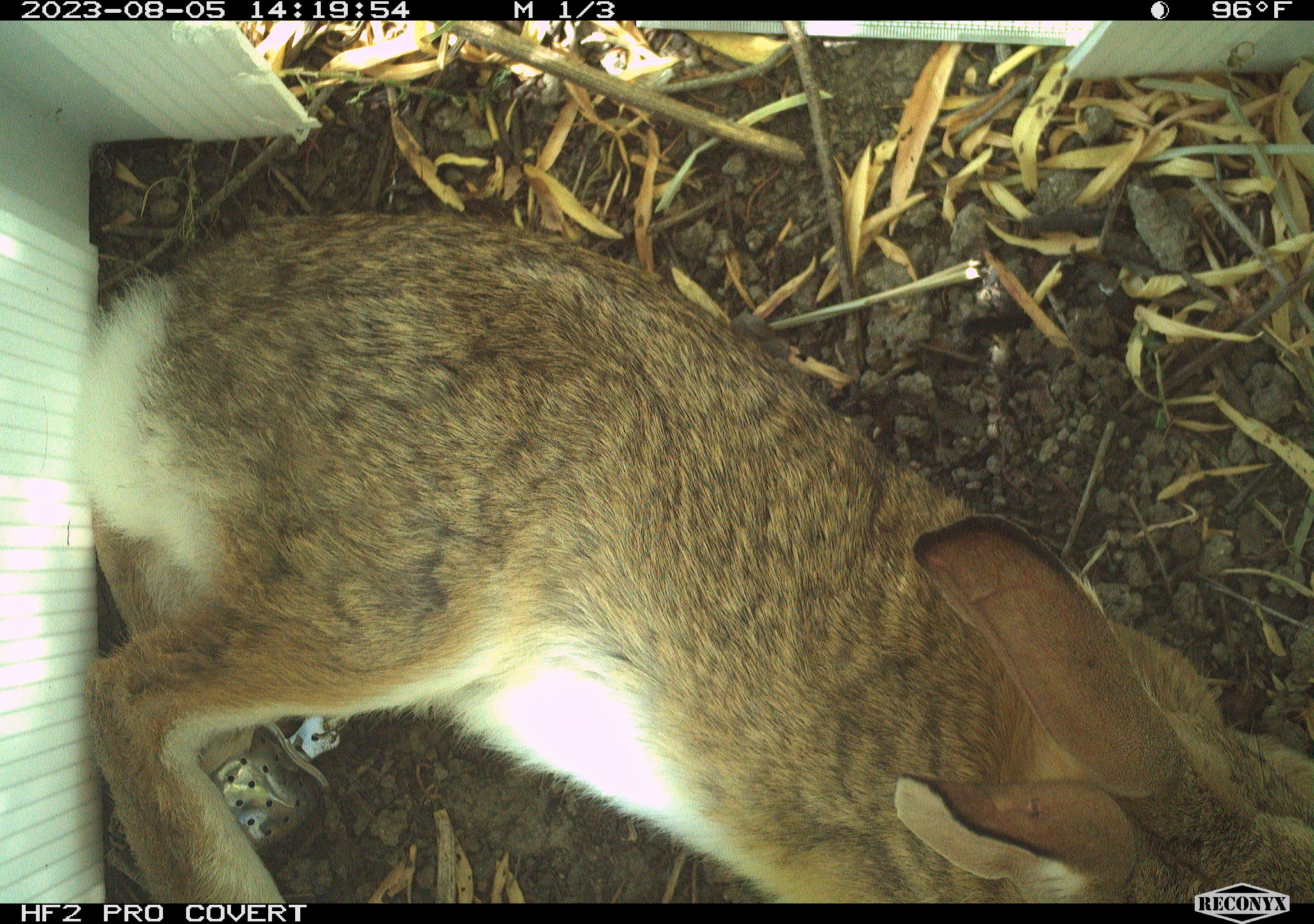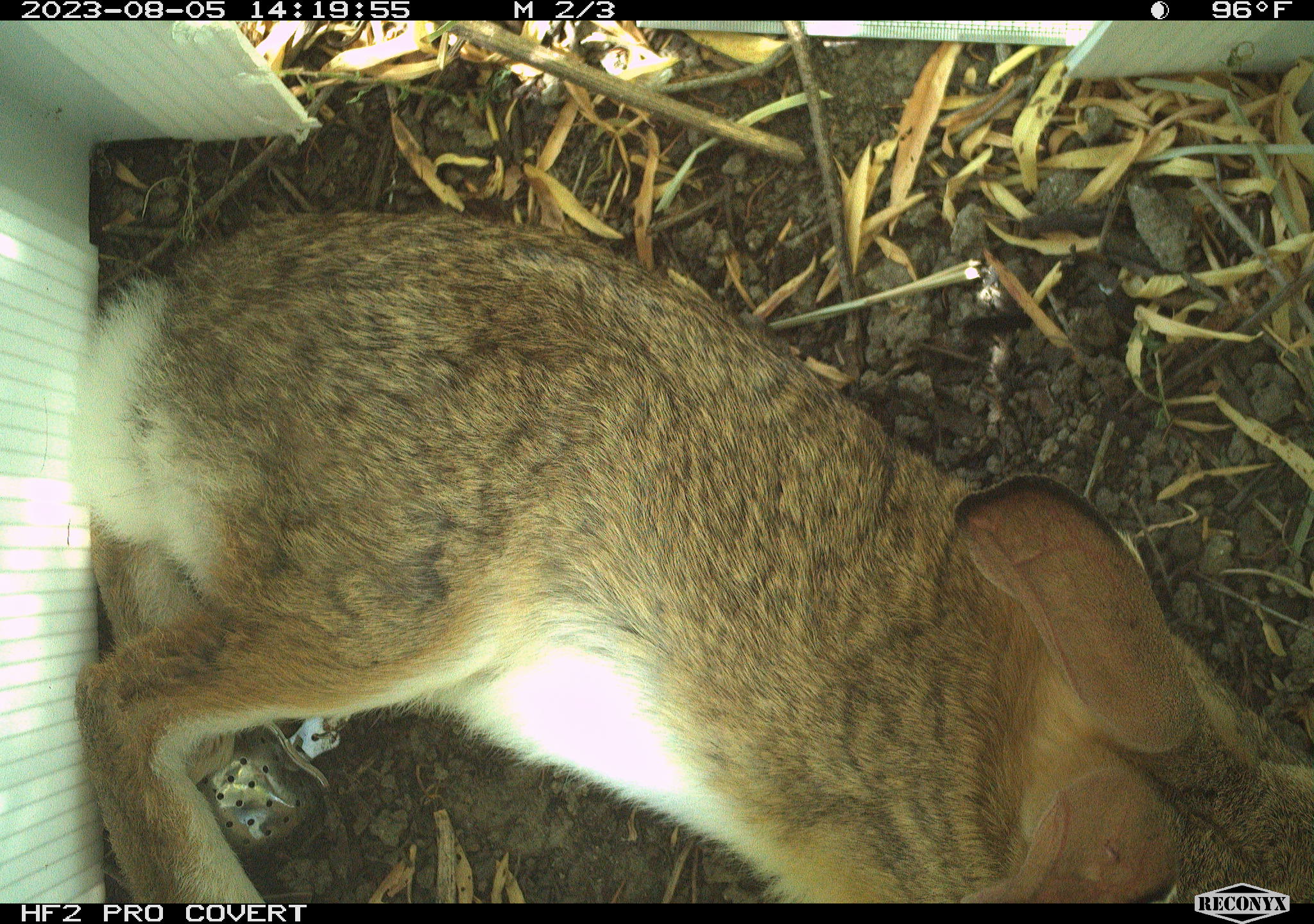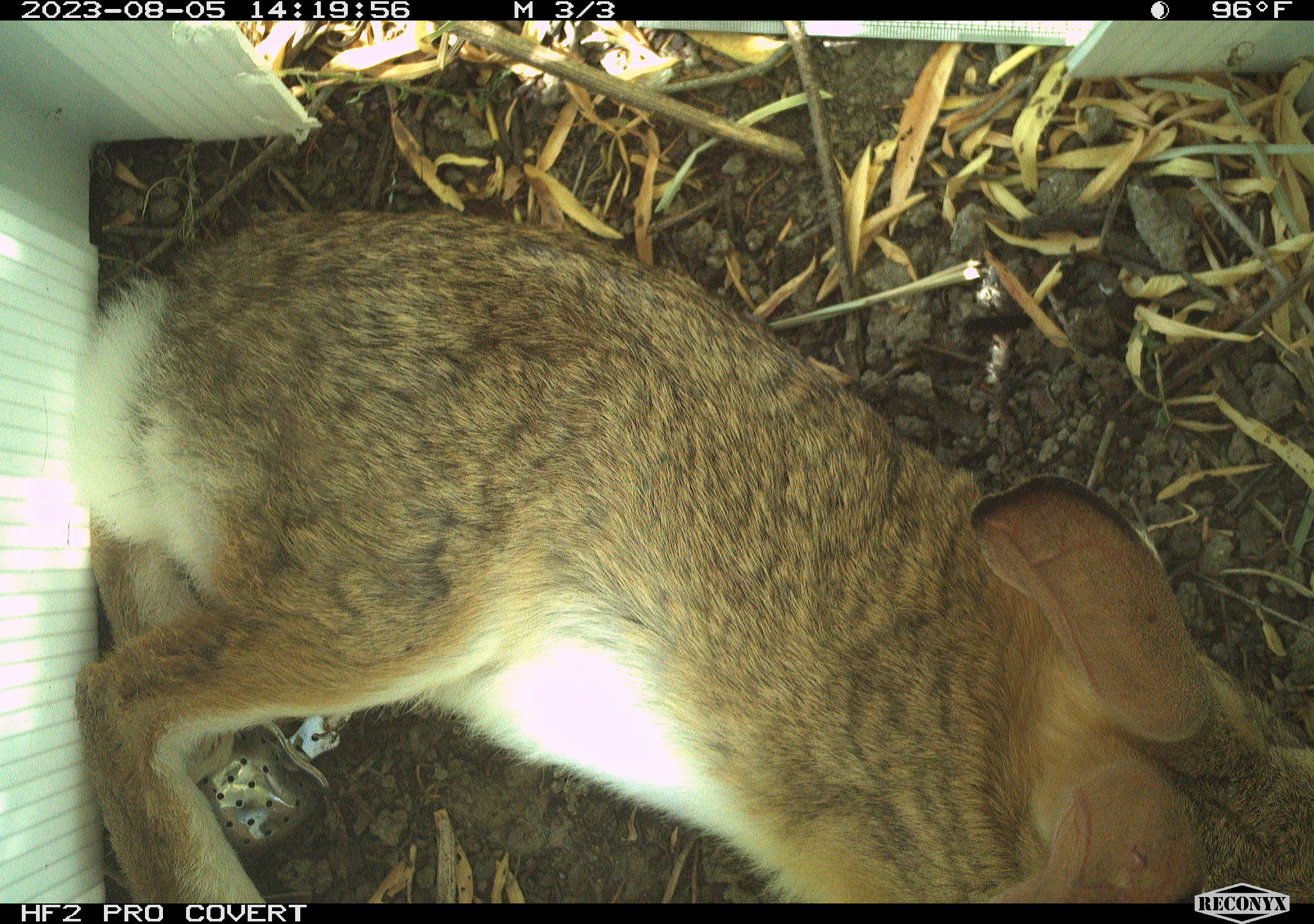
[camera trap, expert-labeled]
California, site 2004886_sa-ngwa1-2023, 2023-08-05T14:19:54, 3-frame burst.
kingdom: Animalia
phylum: Chordata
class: Mammalia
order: Lagomorpha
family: Leporidae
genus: Sylvilagus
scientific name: Sylvilagus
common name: cottontail rabbits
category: sylvilagus species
Sylvilagus species (cottontail rabbits) (Sylvilagus).